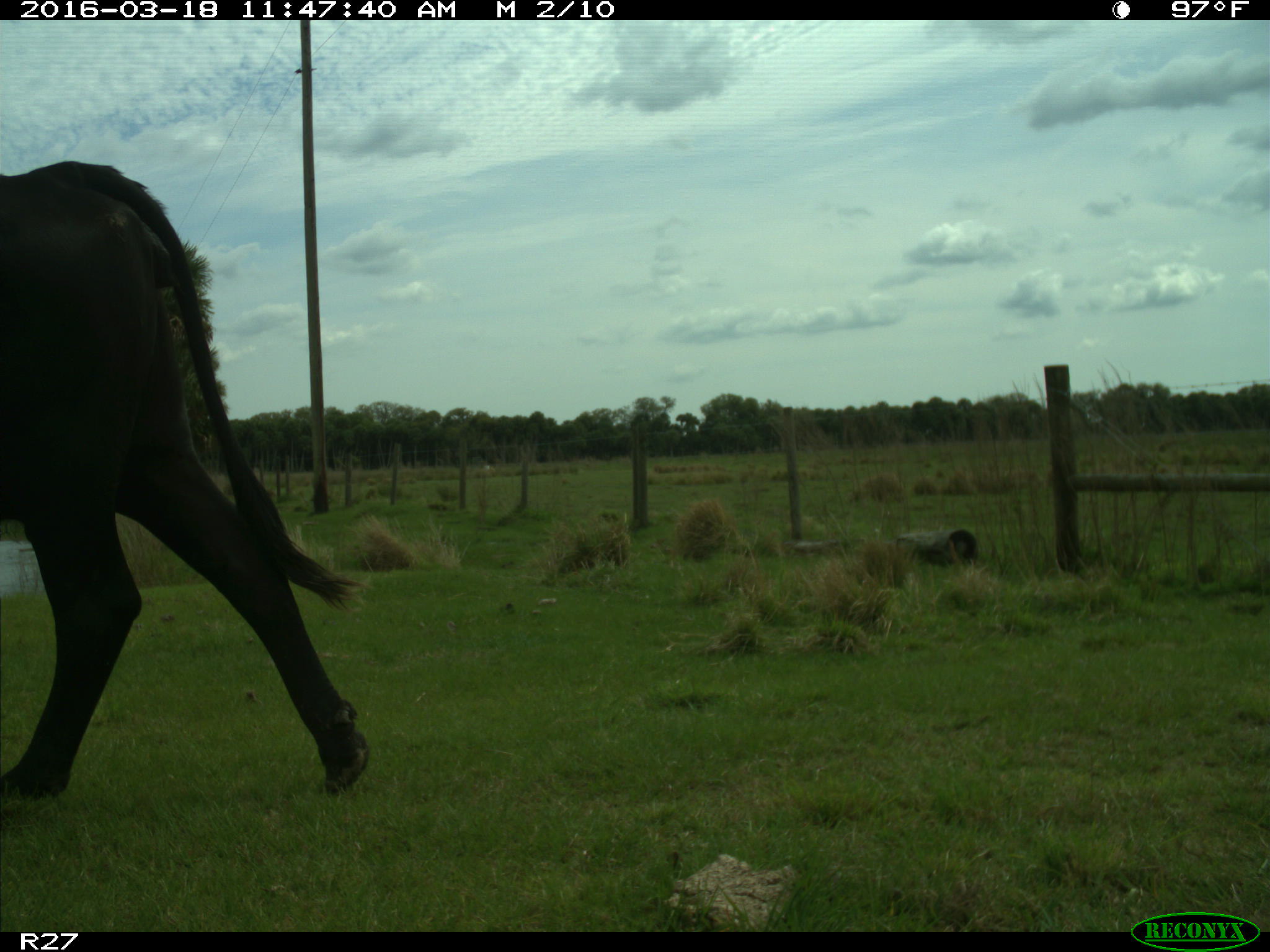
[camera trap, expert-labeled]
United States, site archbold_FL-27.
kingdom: Animalia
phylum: Chordata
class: Mammalia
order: Artiodactyla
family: Bovidae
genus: Bos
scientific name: Bos taurus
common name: domestic cow